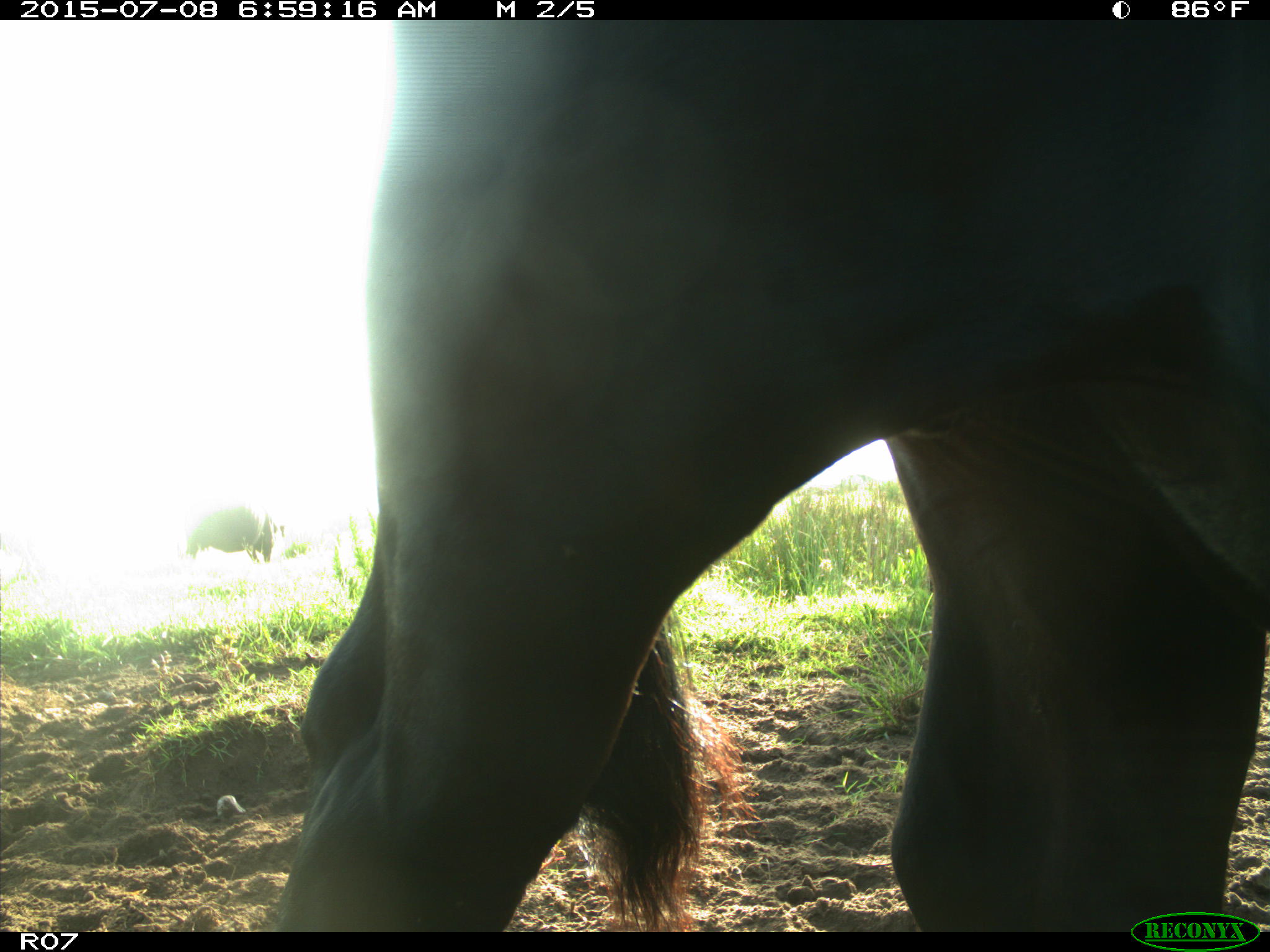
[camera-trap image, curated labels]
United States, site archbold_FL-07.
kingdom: Animalia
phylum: Chordata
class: Mammalia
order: Artiodactyla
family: Bovidae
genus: Bos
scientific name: Bos taurus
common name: domestic cow